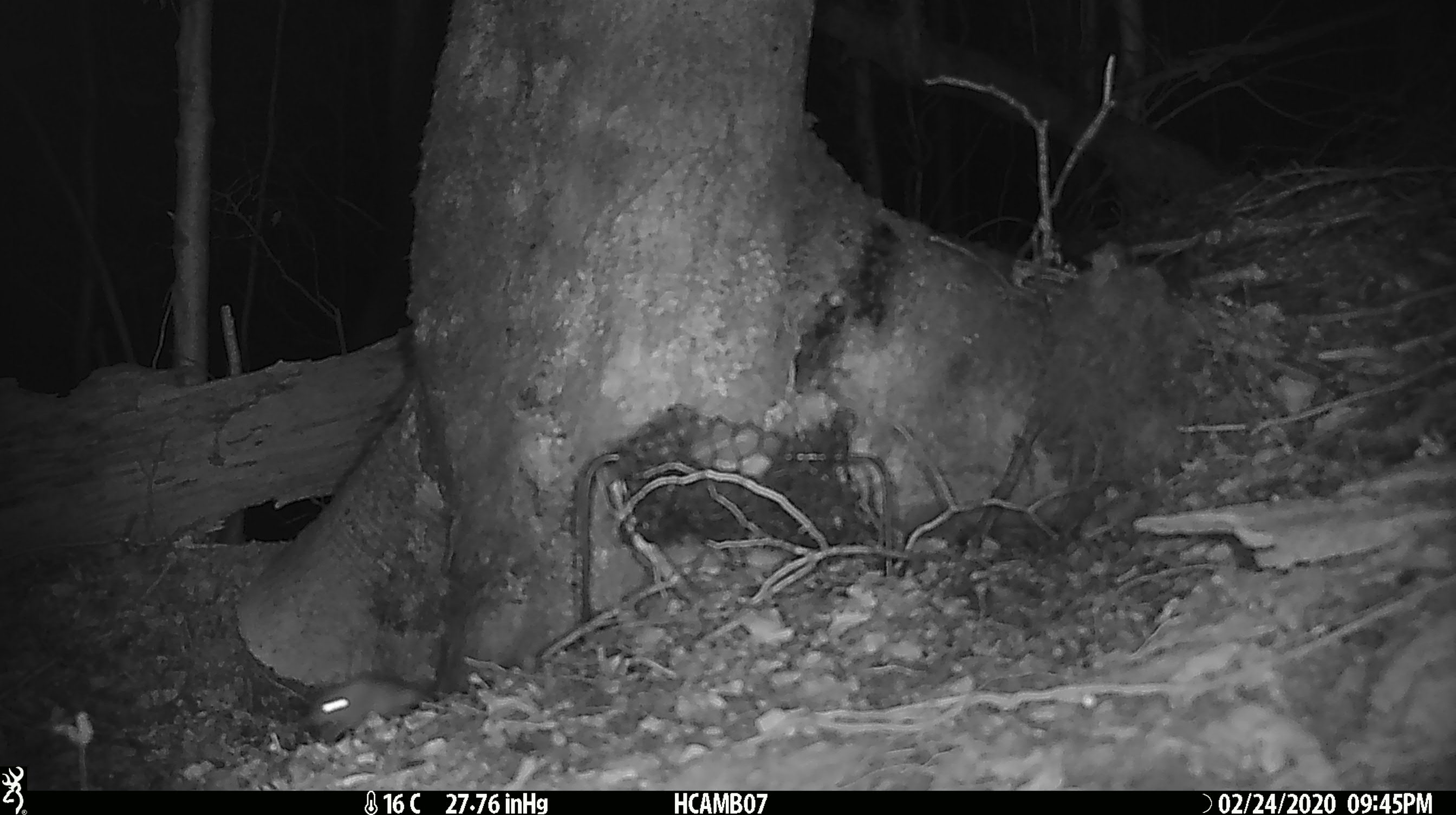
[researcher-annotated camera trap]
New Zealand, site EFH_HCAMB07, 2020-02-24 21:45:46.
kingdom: Animalia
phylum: Chordata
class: Mammalia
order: Rodentia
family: Muridae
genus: Mus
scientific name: Mus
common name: mouse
Mouse (Mus).